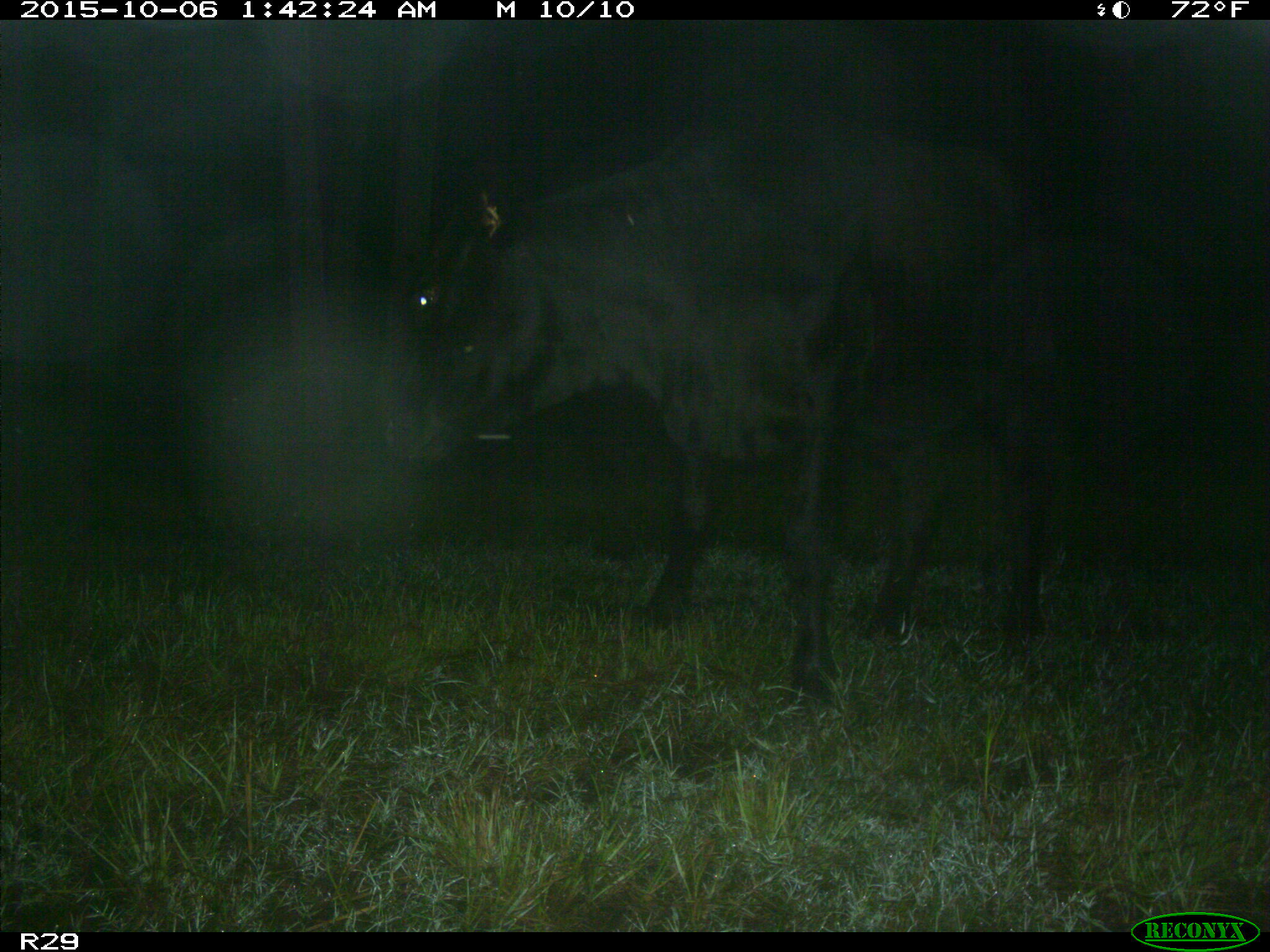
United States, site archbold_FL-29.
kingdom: Animalia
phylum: Chordata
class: Mammalia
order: Artiodactyla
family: Bovidae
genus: Bos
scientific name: Bos taurus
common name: domestic cow